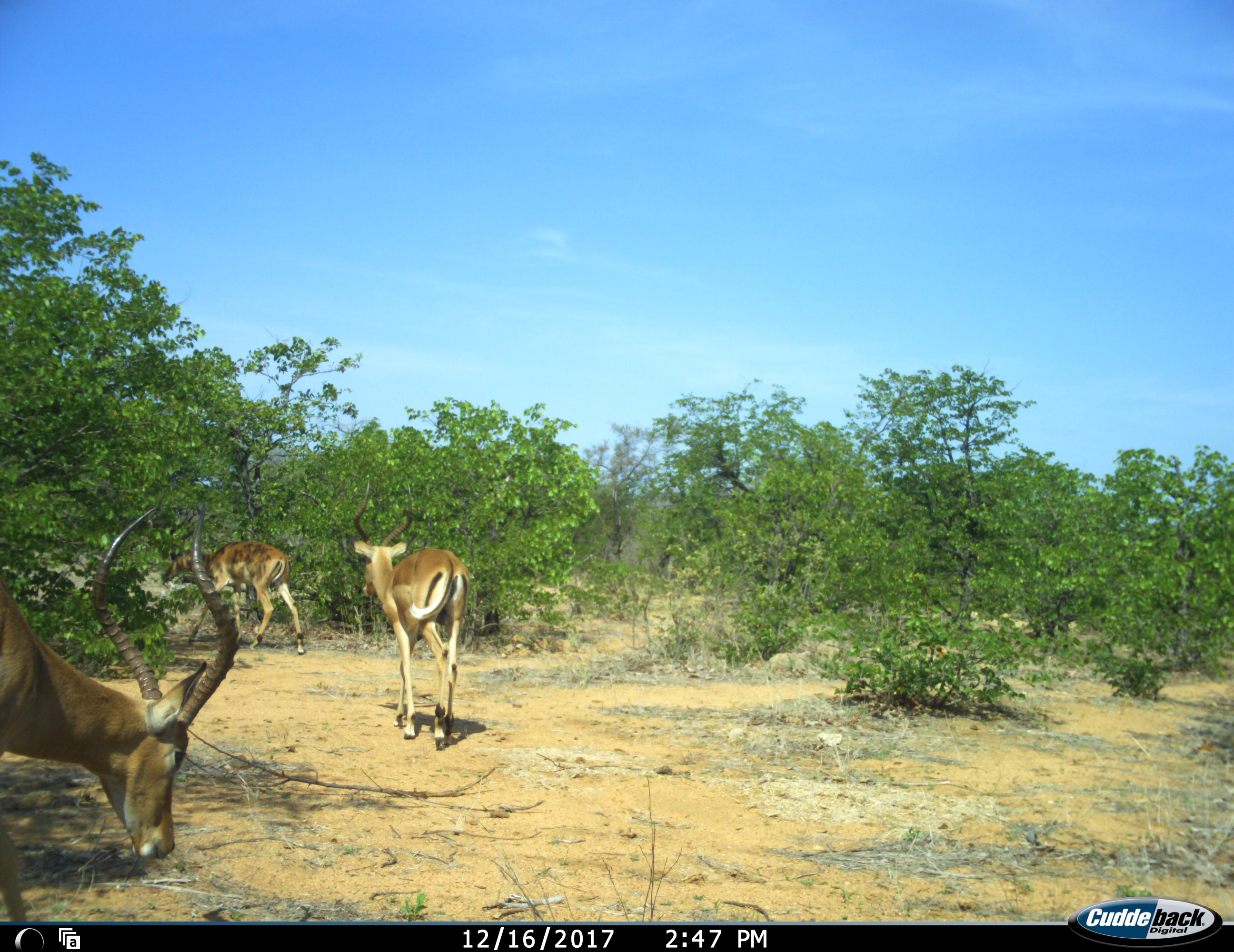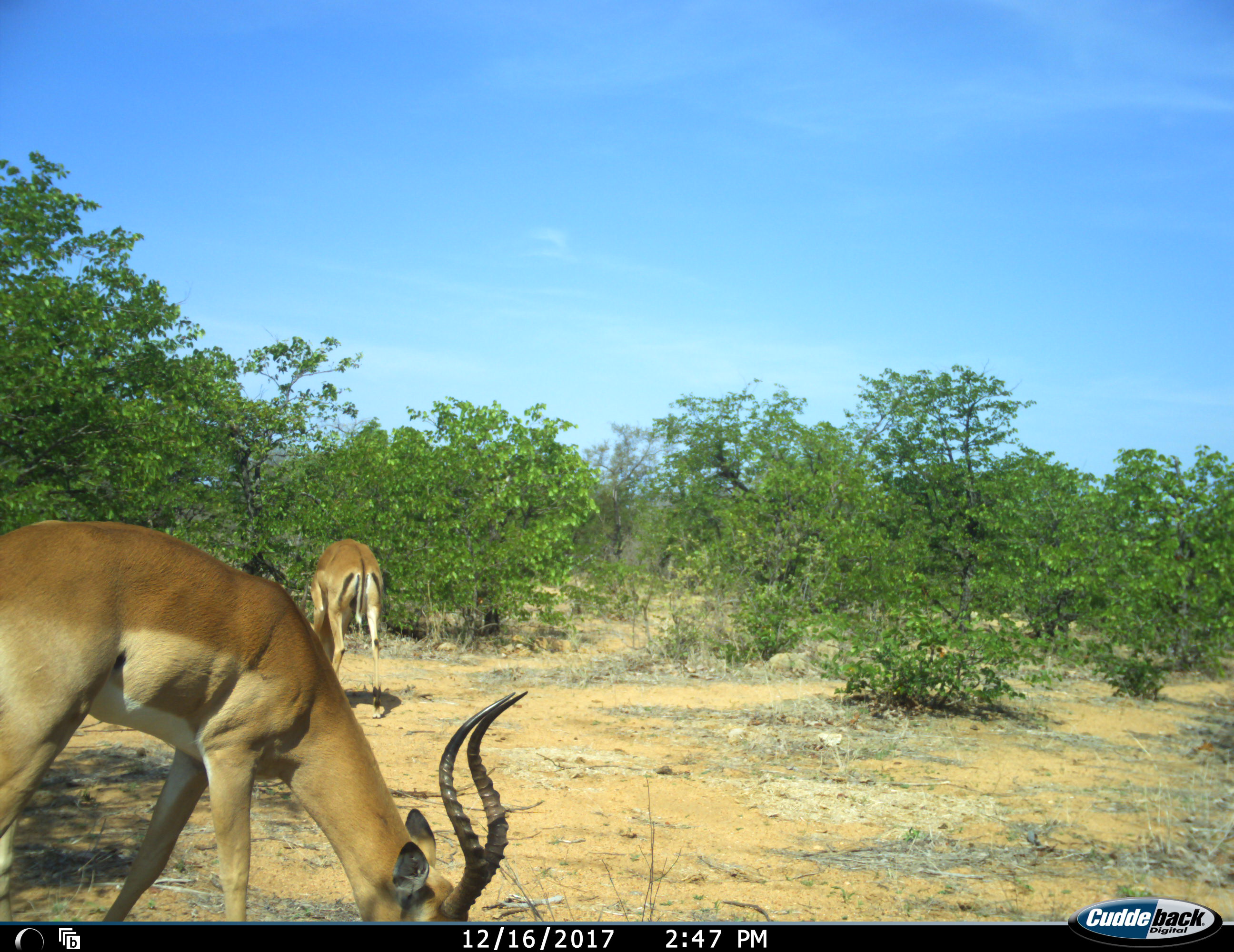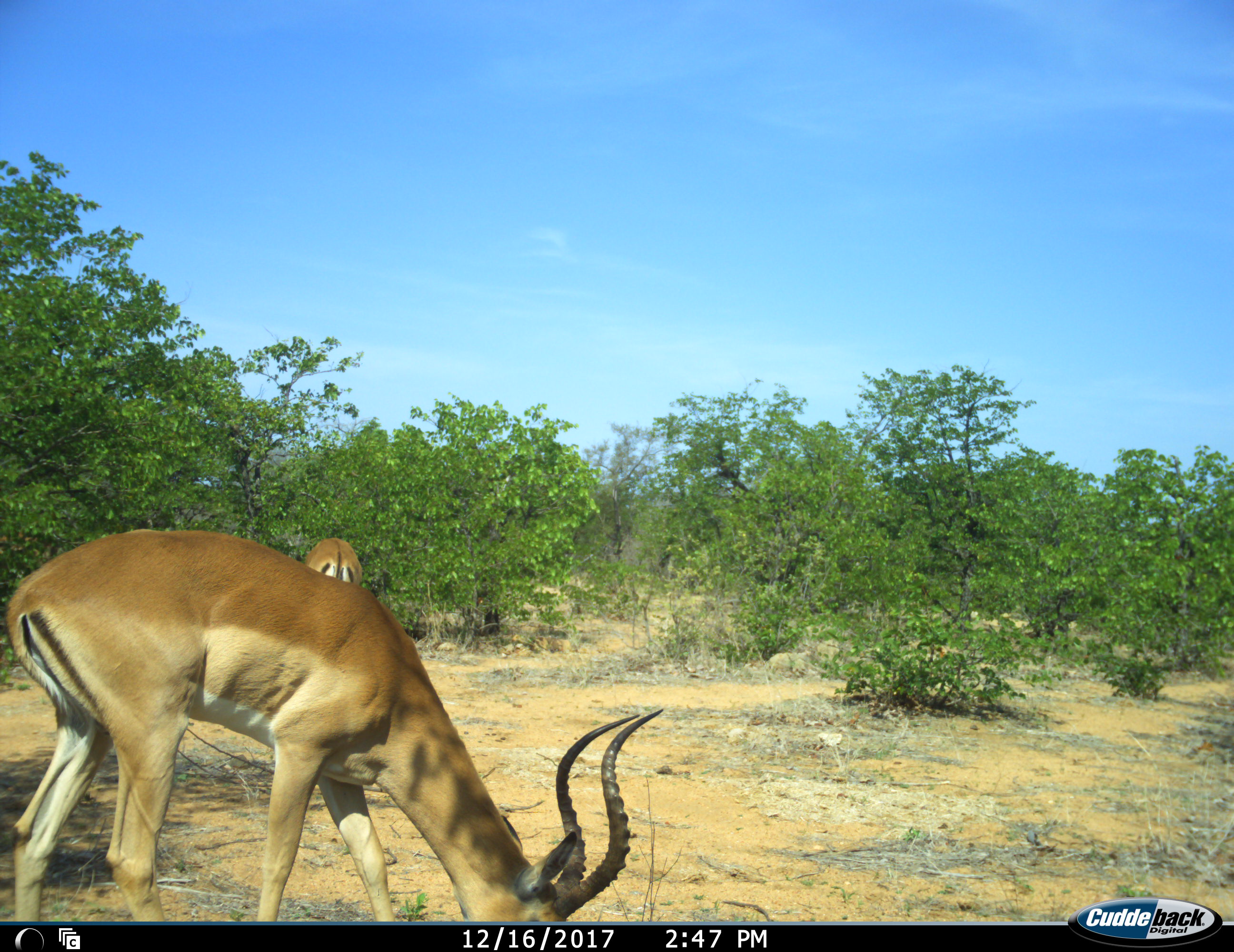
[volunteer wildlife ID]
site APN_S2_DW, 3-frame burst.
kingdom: Animalia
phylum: Chordata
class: Mammalia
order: Artiodactyla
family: Bovidae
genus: Aepyceros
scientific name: Aepyceros melampus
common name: impala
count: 3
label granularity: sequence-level